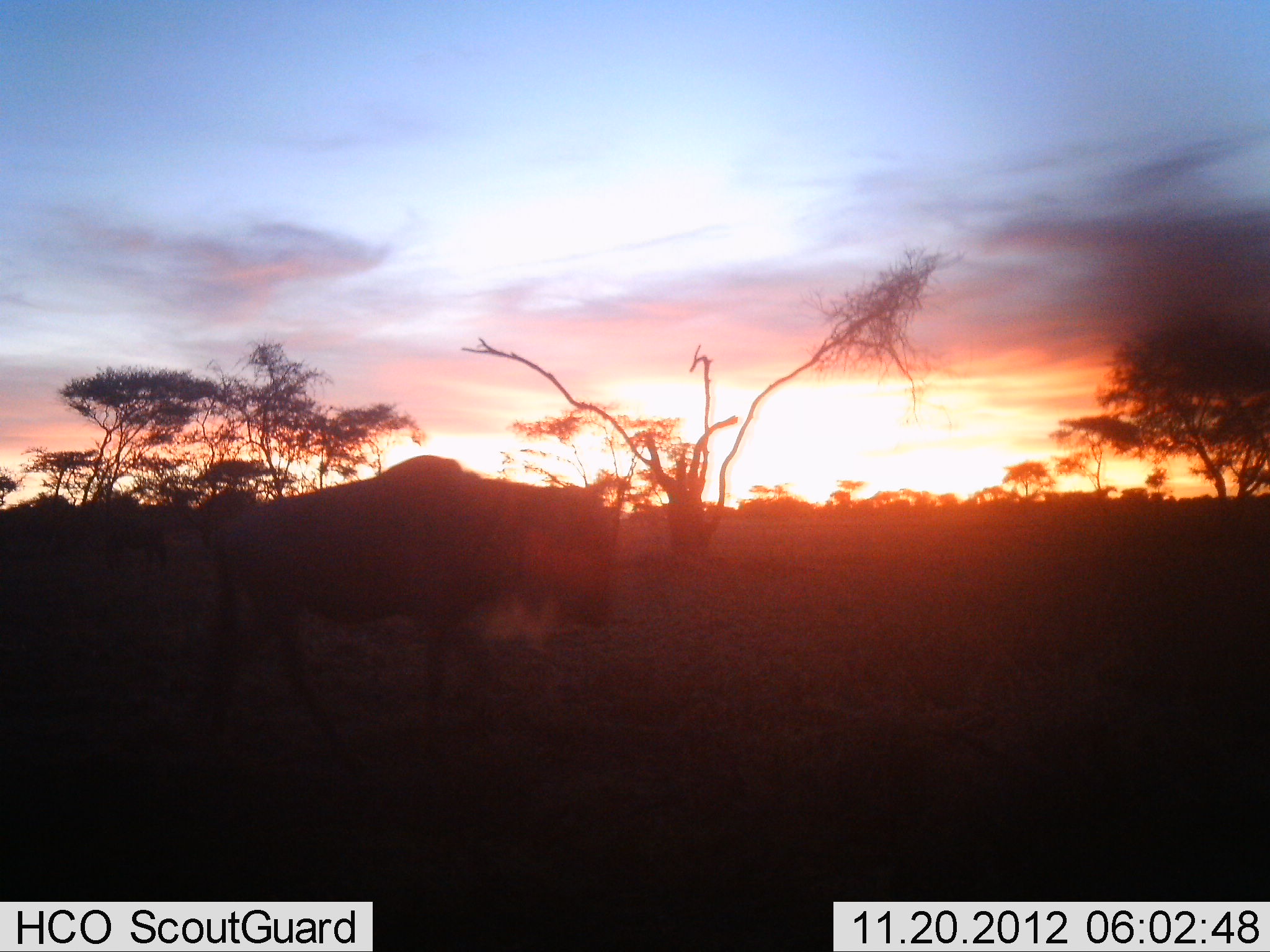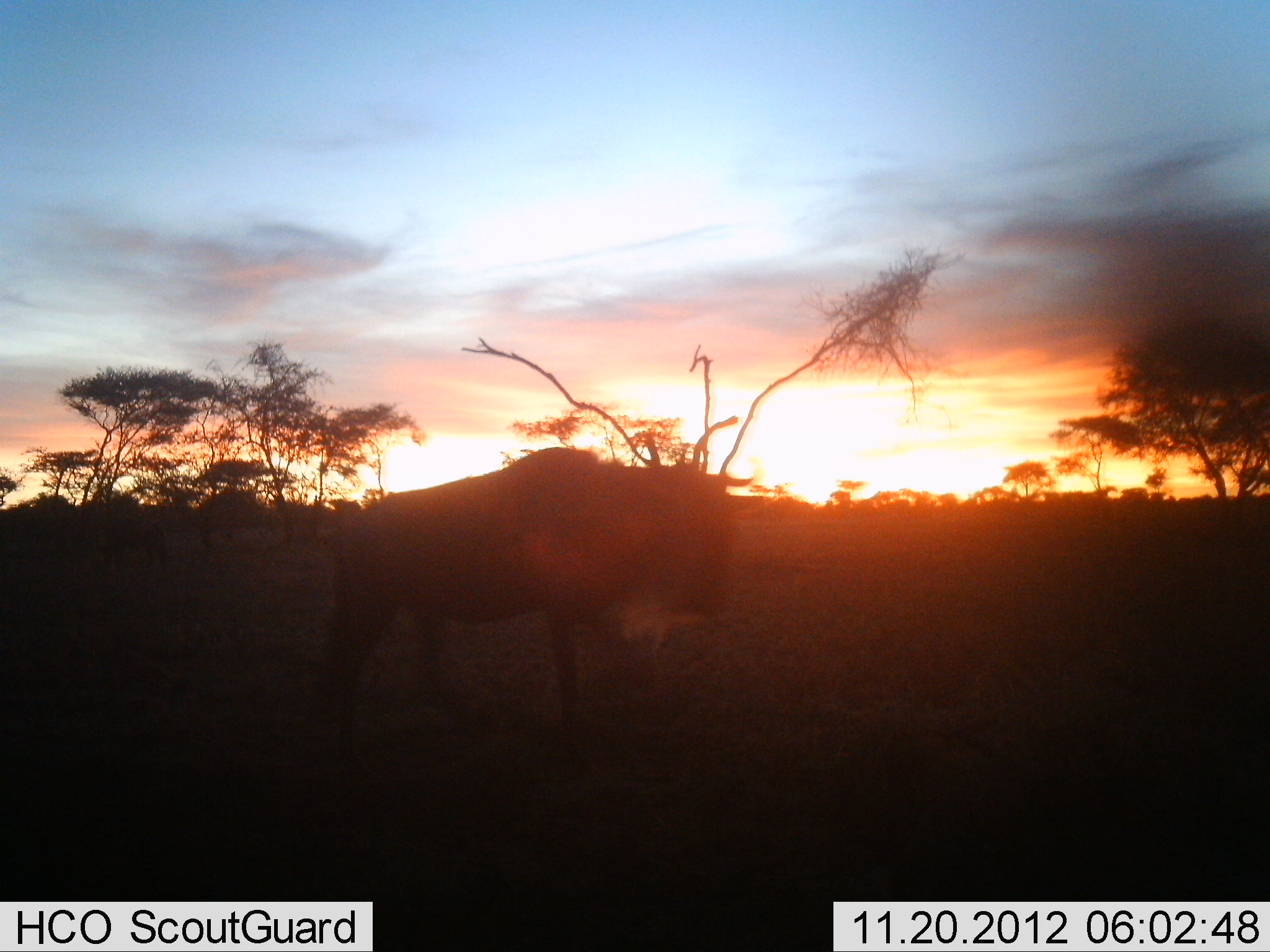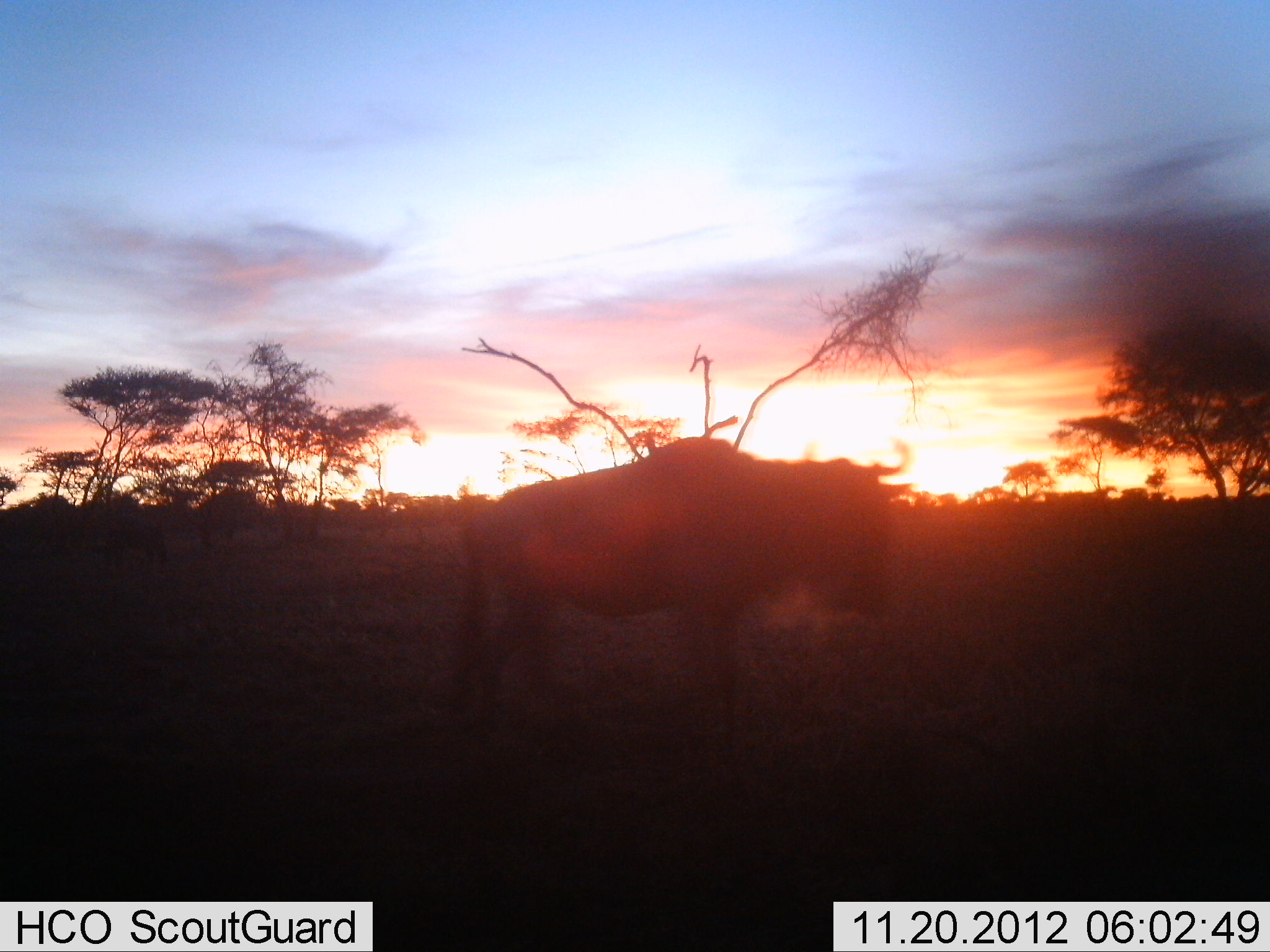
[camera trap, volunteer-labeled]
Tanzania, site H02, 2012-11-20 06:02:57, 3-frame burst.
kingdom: Animalia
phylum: Chordata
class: Mammalia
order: Artiodactyla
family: Bovidae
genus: Connochaetes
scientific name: Connochaetes taurinus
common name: blue wildebeest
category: wildebeest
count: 1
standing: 30%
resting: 0%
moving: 70%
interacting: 0%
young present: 0%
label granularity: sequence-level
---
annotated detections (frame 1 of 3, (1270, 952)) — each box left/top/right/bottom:
animal: 186/455/622/760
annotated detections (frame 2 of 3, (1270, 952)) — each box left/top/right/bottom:
animal: 310/447/735/741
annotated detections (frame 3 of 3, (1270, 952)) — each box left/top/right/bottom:
animal: 443/437/915/720